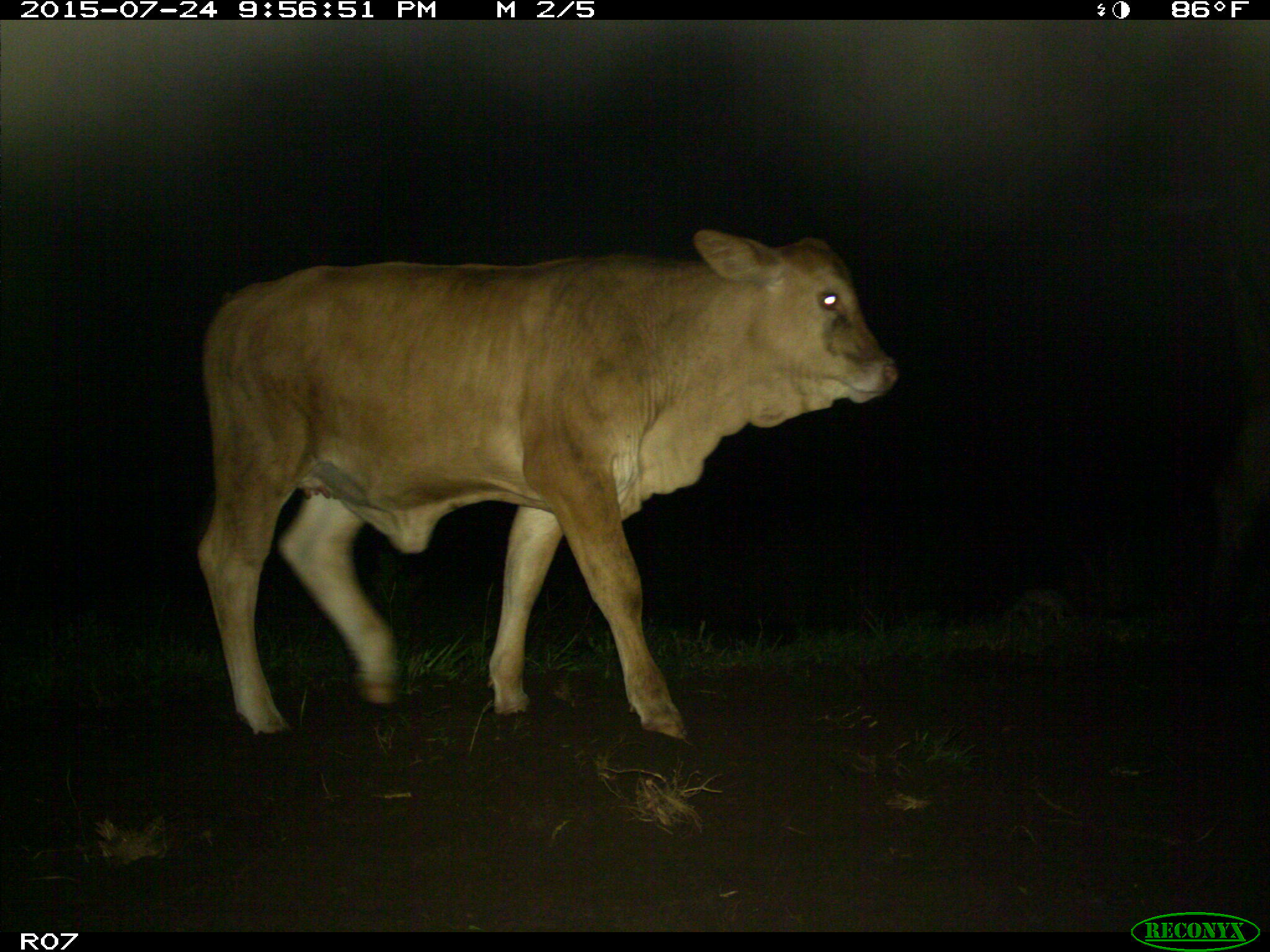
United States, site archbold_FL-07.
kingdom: Animalia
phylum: Chordata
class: Mammalia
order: Artiodactyla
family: Bovidae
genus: Bos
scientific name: Bos taurus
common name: domestic cow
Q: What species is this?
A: Bos taurus (domestic cow).